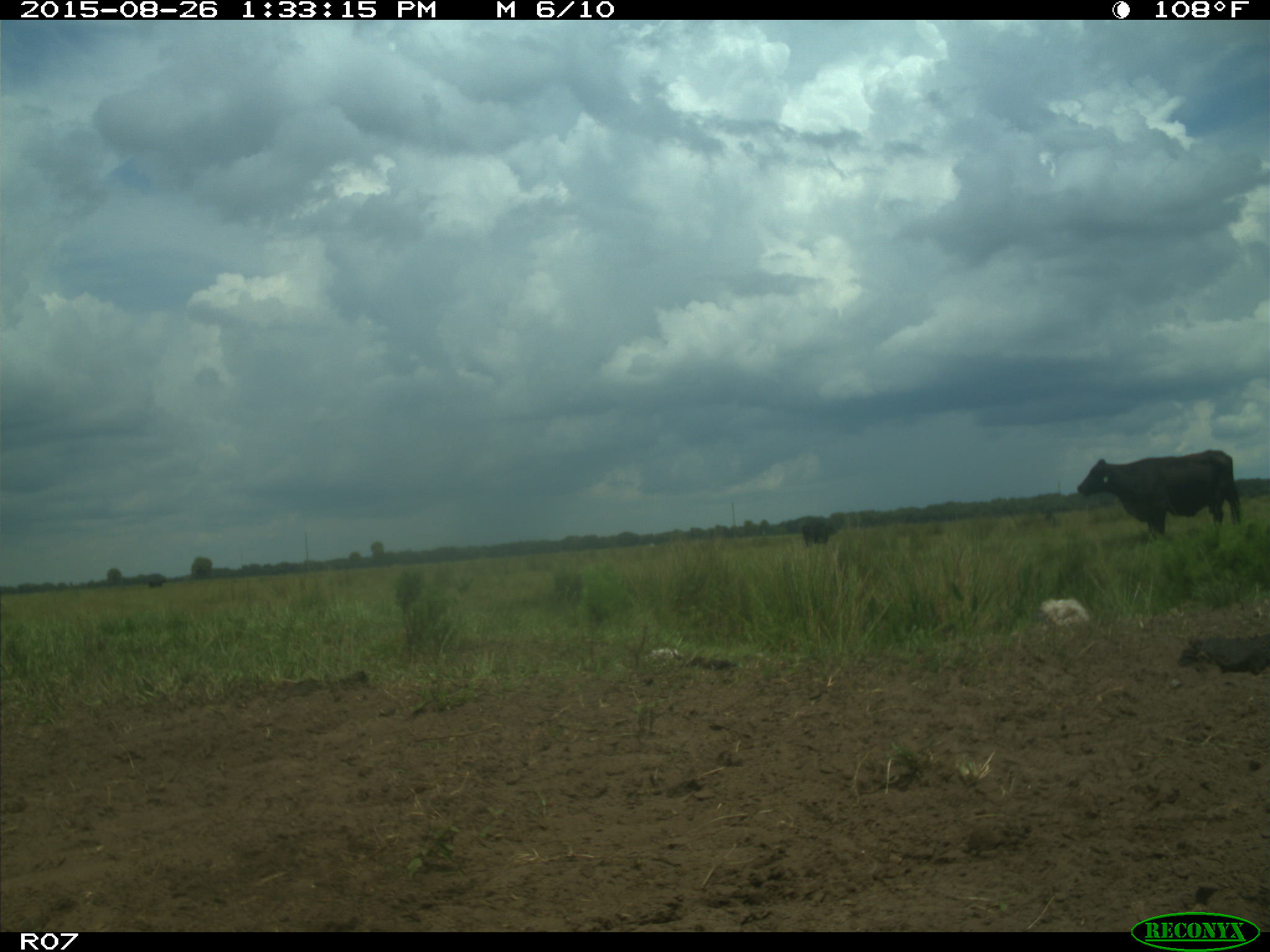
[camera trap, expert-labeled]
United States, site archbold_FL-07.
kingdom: Animalia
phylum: Chordata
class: Mammalia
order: Artiodactyla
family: Bovidae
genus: Bos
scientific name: Bos taurus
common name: domestic cow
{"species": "Bos taurus (domestic cow)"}